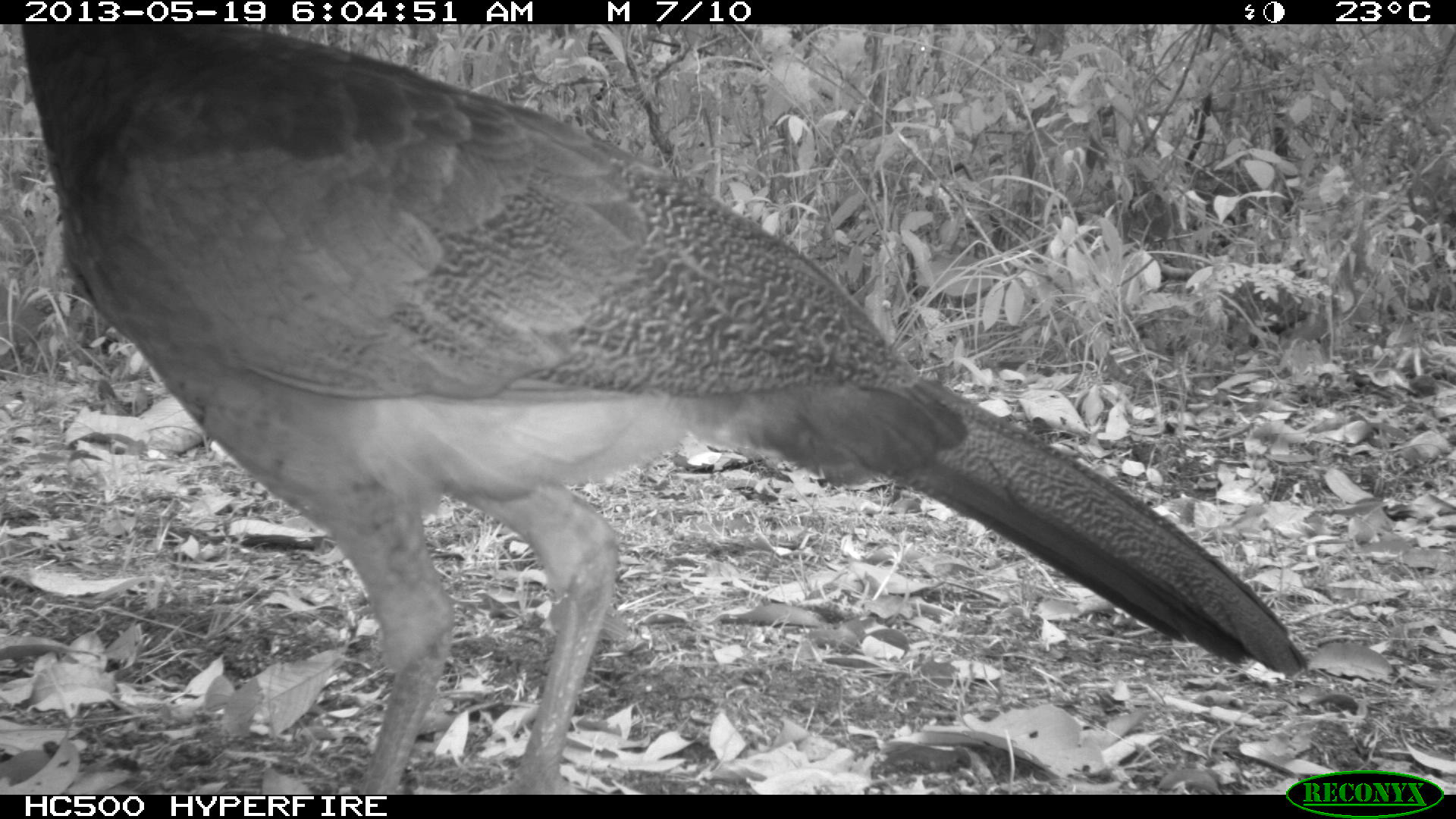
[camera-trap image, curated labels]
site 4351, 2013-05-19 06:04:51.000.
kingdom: Animalia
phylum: Chordata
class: Aves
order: Galliformes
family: Cracidae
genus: Crax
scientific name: Crax rubra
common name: great curassow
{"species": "Crax rubra (great curassow)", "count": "2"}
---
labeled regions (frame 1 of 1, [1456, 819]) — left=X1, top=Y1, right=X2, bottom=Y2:
crax rubra: left=14, top=24, right=1311, bottom=794